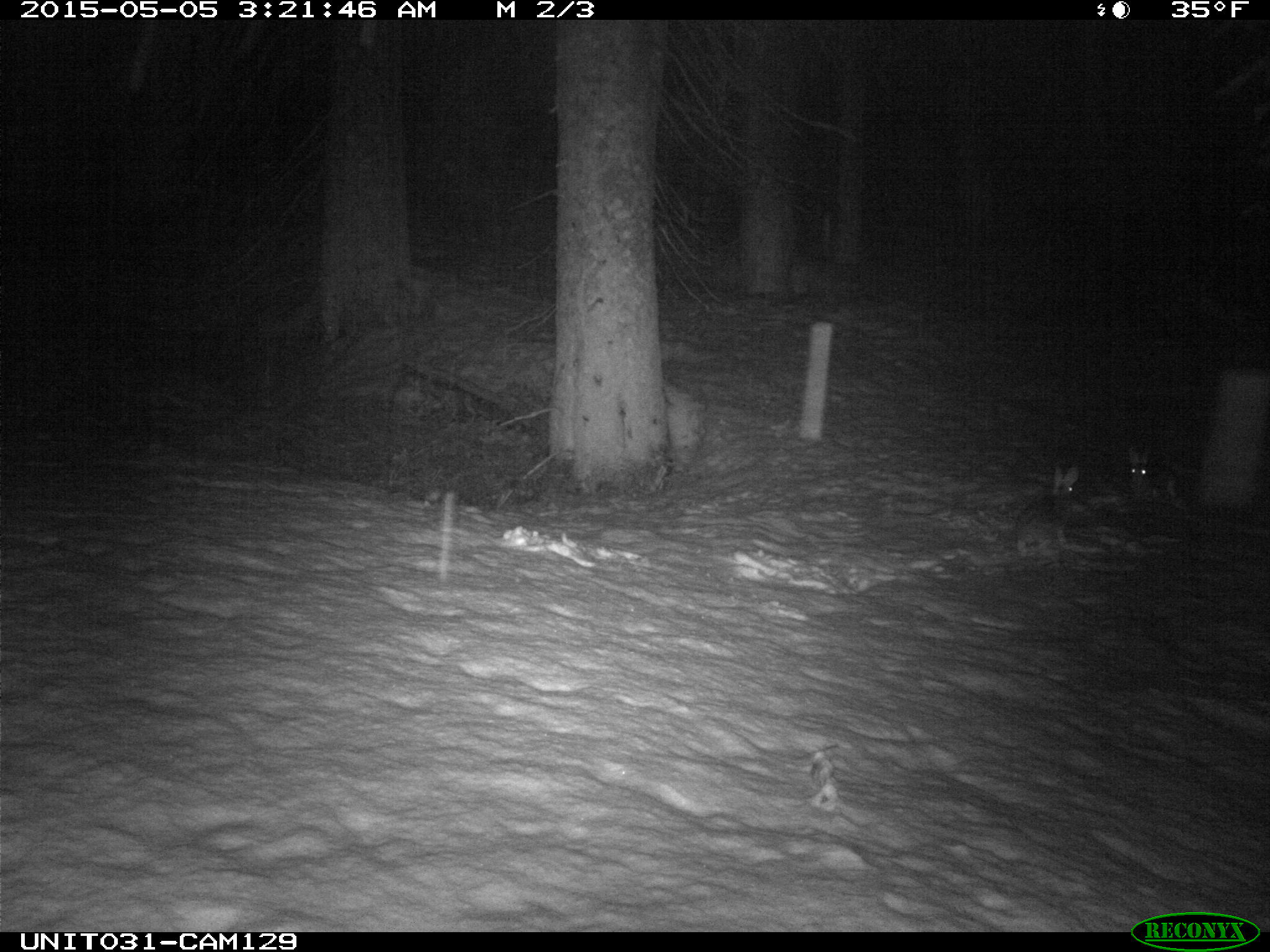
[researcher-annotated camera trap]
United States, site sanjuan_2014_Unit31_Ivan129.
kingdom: Animalia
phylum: Chordata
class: Mammalia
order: Lagomorpha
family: Leporidae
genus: Lepus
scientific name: Lepus americanus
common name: snowshoe hare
Lepus americanus (snowshoe hare).